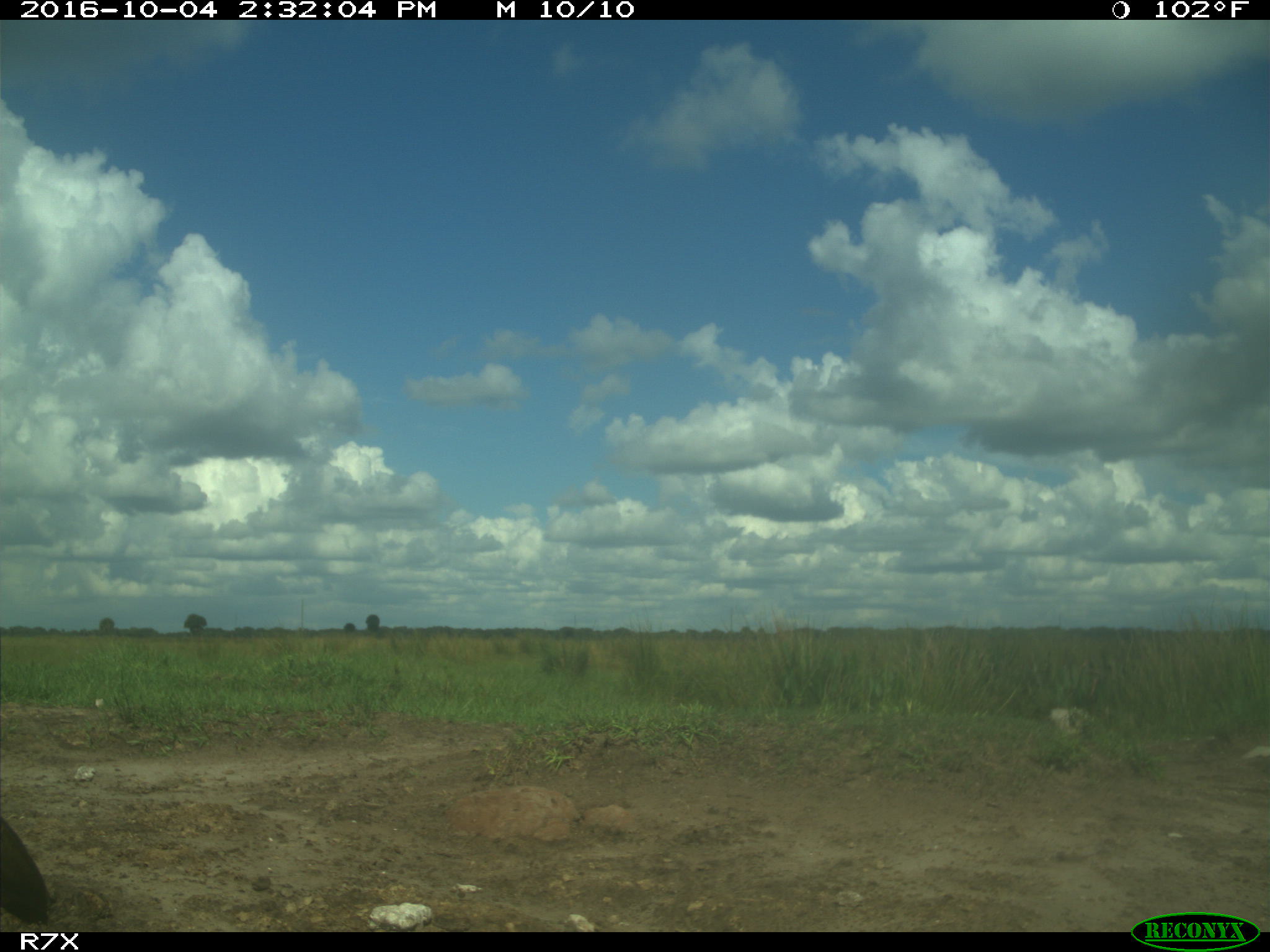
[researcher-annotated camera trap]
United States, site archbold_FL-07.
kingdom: Animalia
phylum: Chordata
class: Aves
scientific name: Aves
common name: birds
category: unidentified bird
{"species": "unidentified bird (birds) (Aves)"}